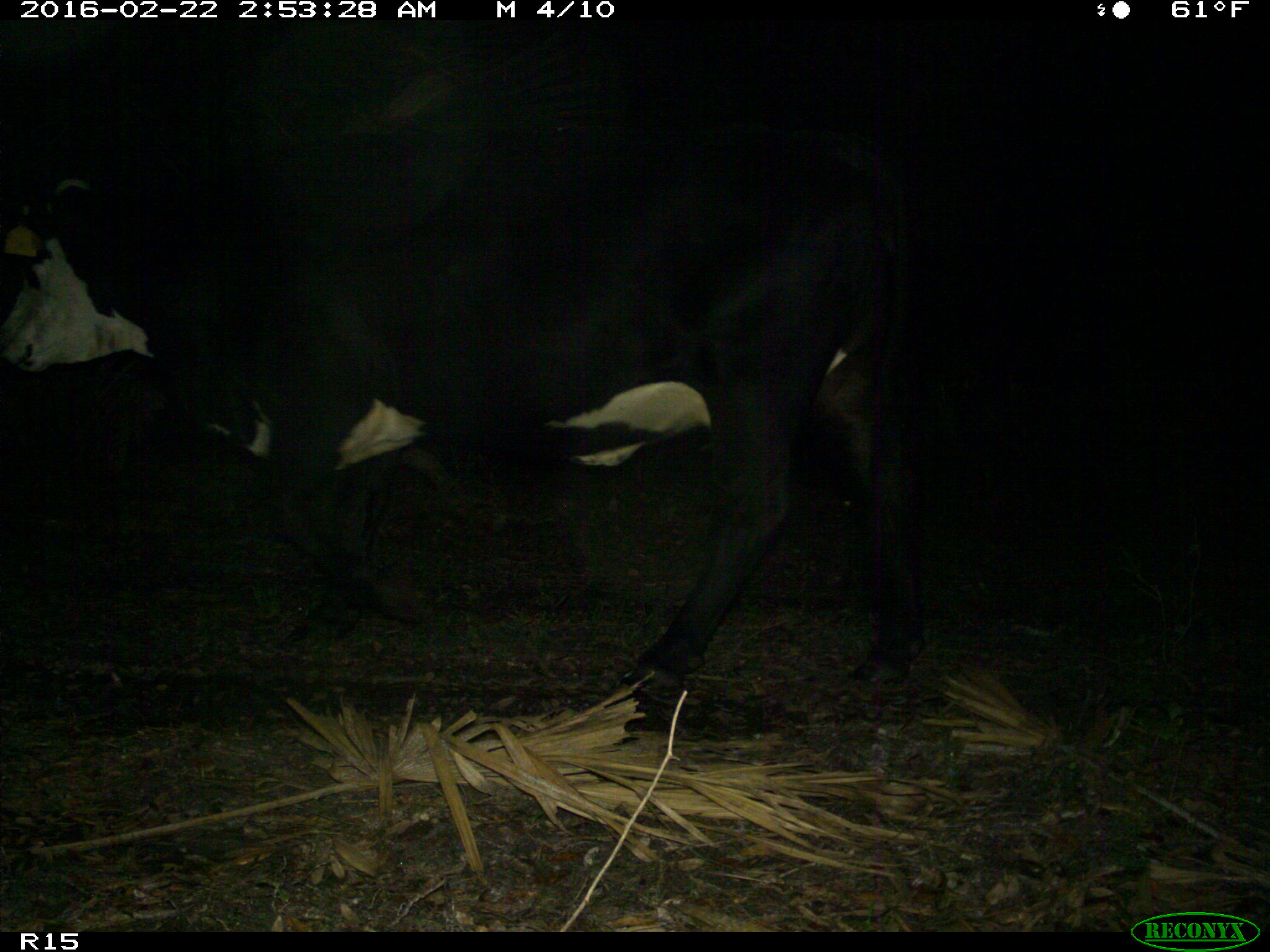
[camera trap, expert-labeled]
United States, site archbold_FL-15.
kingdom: Animalia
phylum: Chordata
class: Mammalia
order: Artiodactyla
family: Bovidae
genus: Bos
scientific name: Bos taurus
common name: domestic cow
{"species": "Bos taurus (domestic cow)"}